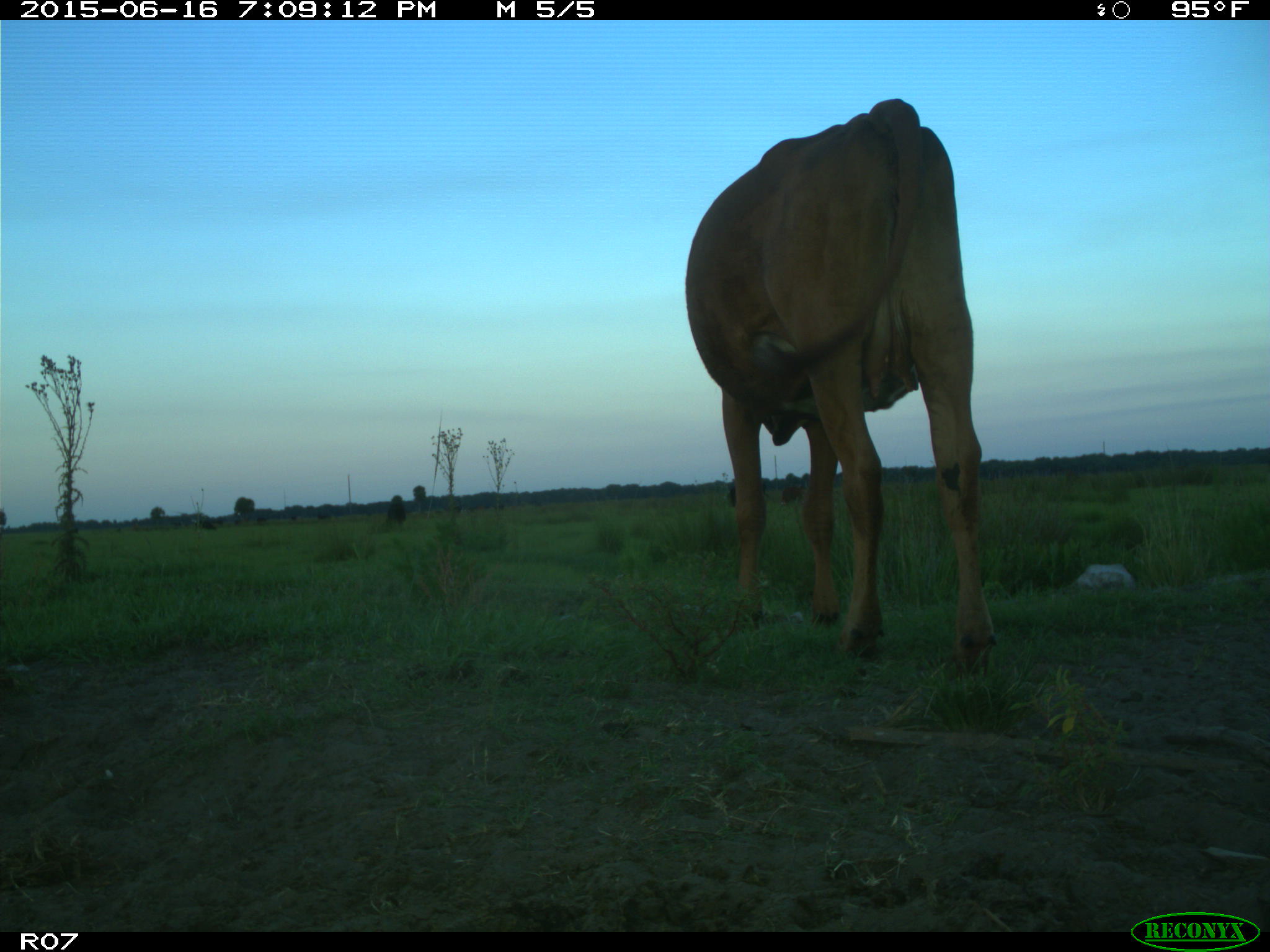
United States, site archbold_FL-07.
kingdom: Animalia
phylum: Chordata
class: Mammalia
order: Artiodactyla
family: Bovidae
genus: Bos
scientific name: Bos taurus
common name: domestic cow